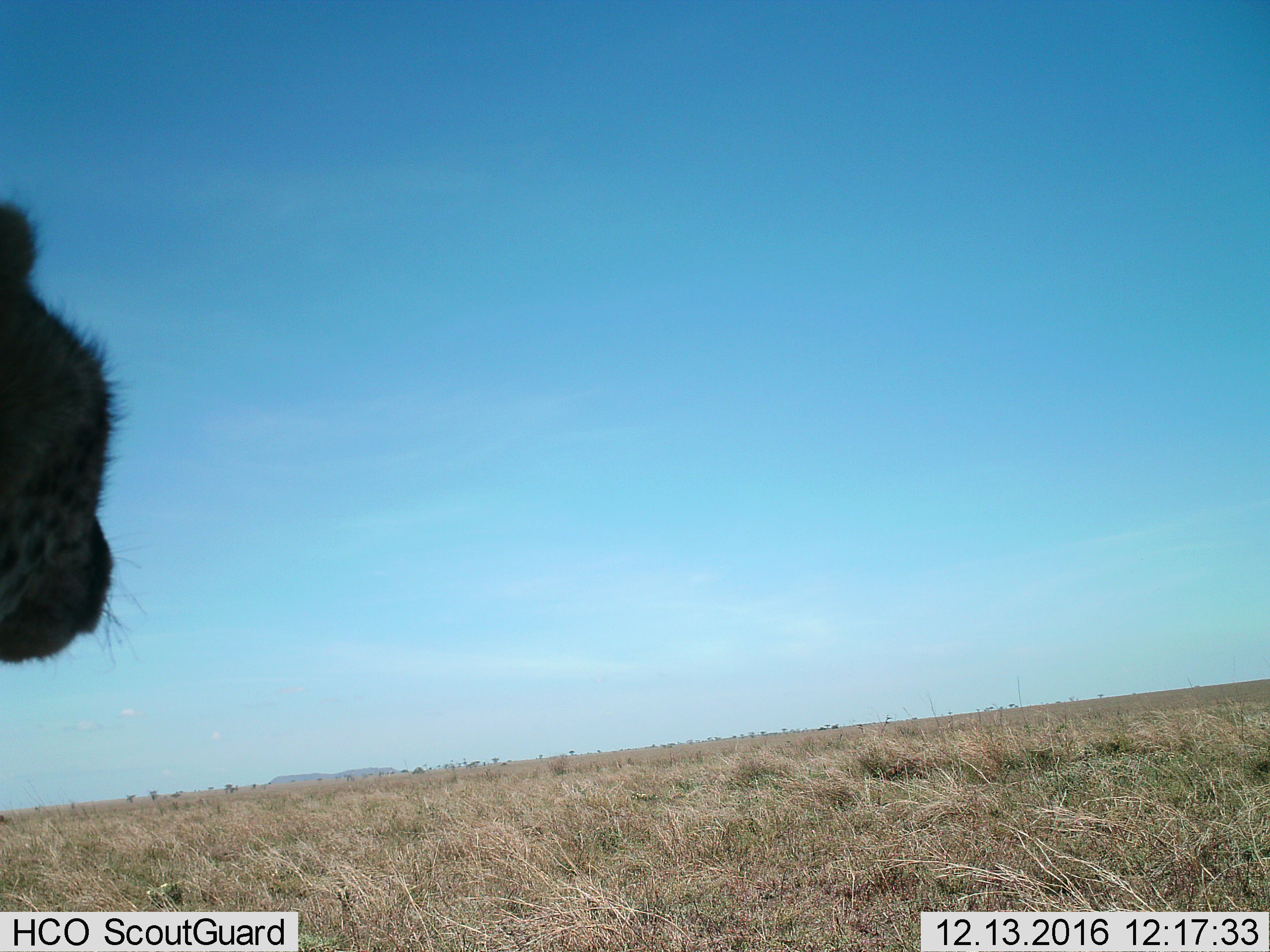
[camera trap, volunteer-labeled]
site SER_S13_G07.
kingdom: Animalia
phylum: Chordata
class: Mammalia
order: Carnivora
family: Felidae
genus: Acinonyx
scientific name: Acinonyx jubatus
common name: cheetah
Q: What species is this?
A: Cheetah (Acinonyx jubatus).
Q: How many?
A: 1.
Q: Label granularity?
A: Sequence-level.